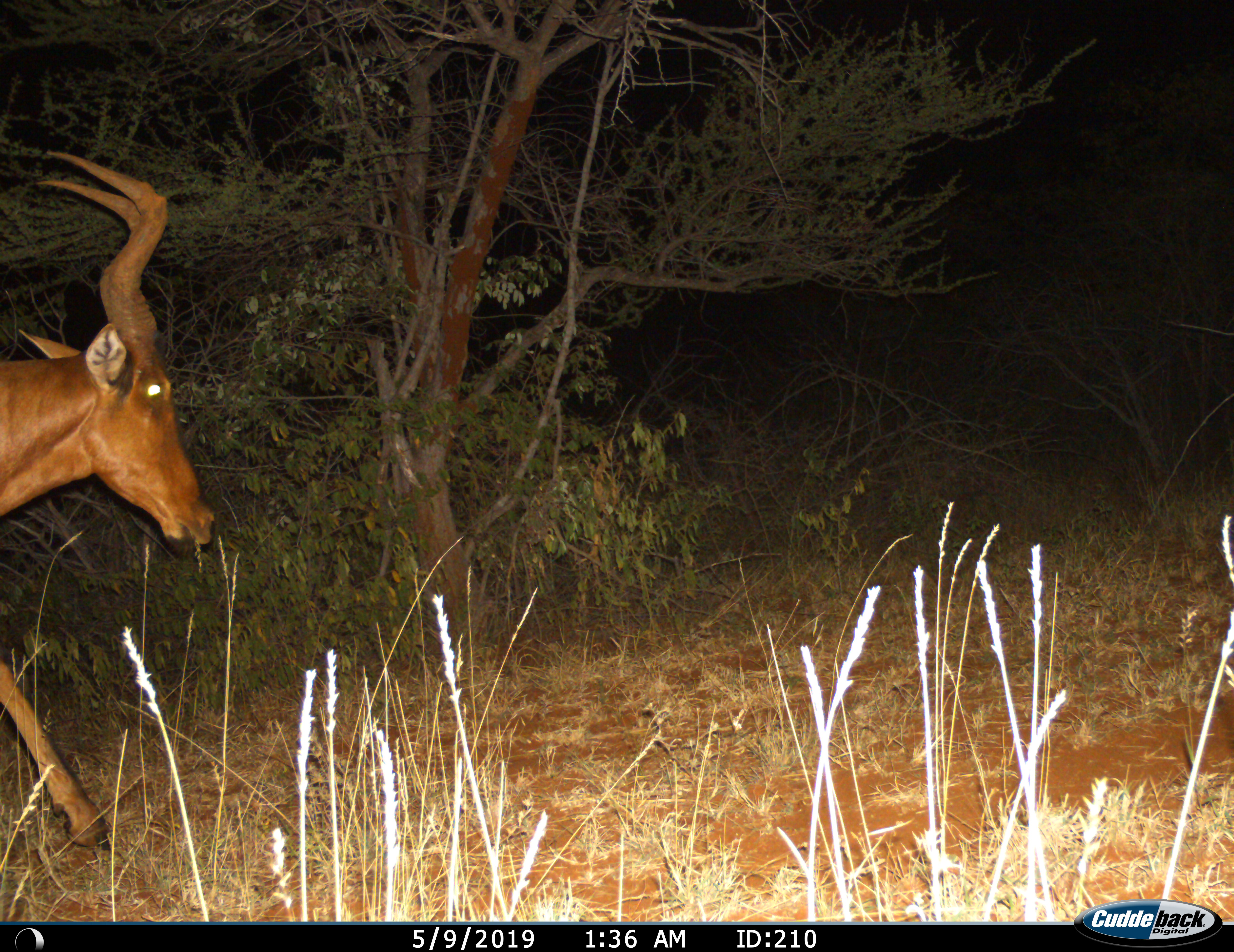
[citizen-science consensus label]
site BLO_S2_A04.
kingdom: Animalia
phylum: Chordata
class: Mammalia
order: Artiodactyla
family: Bovidae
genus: Alcelaphus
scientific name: Alcelaphus buselaphus caama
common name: red hartebeest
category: hartebeestred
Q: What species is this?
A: Hartebeestred (red hartebeest) (Alcelaphus buselaphus caama).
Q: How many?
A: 1.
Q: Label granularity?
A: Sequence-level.